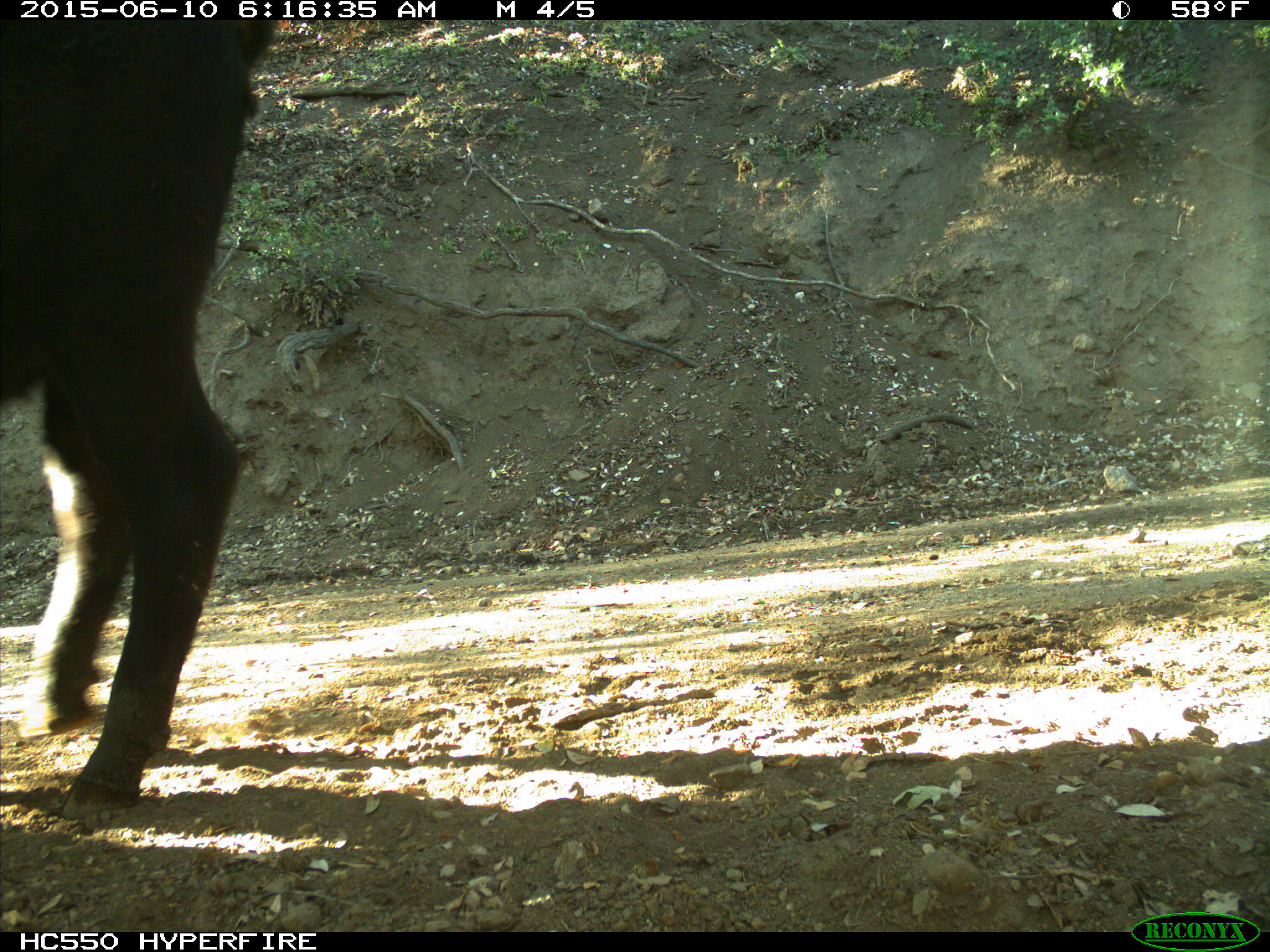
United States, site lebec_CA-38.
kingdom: Animalia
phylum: Chordata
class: Mammalia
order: Artiodactyla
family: Bovidae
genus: Bos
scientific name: Bos taurus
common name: domestic cow